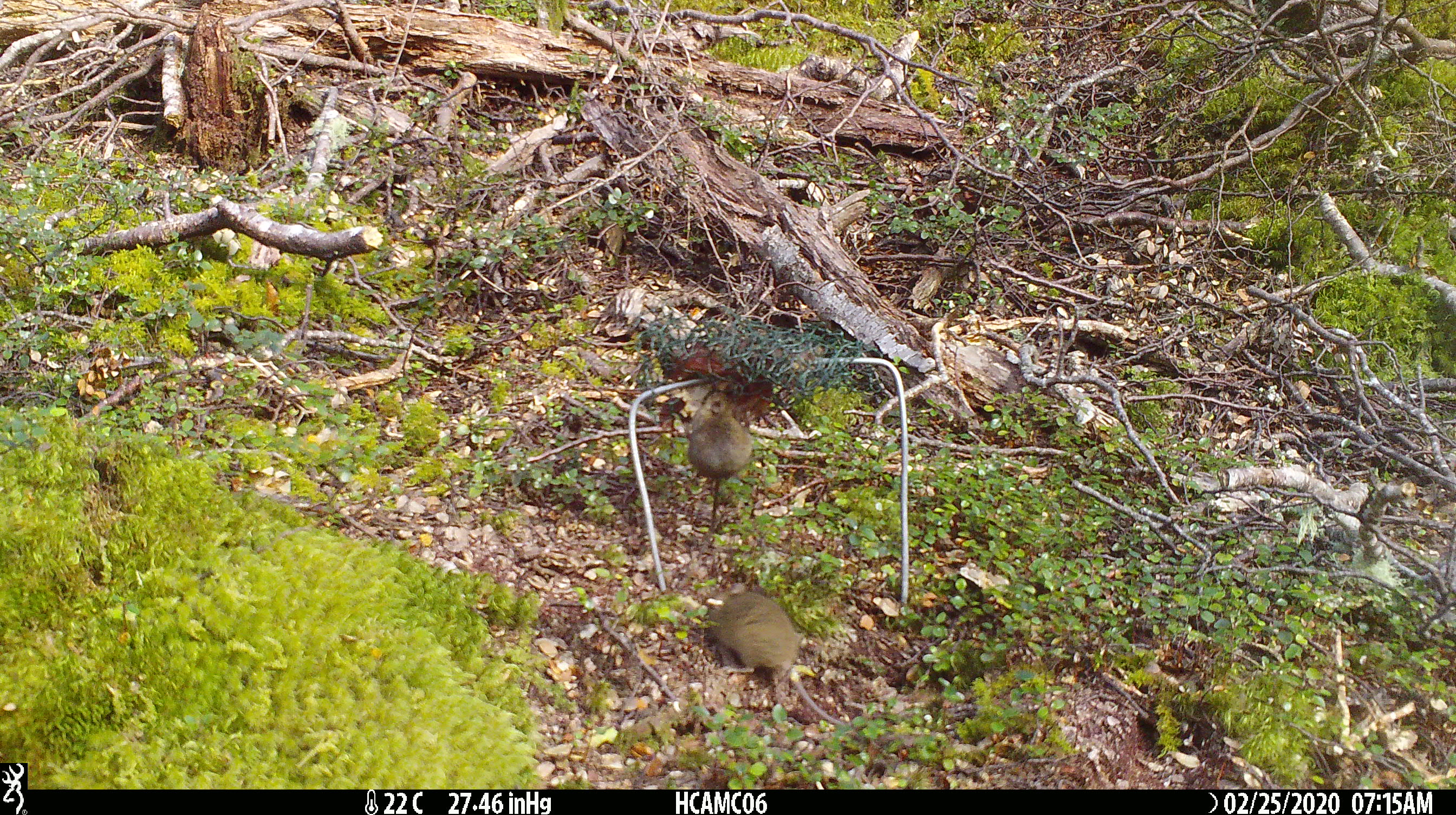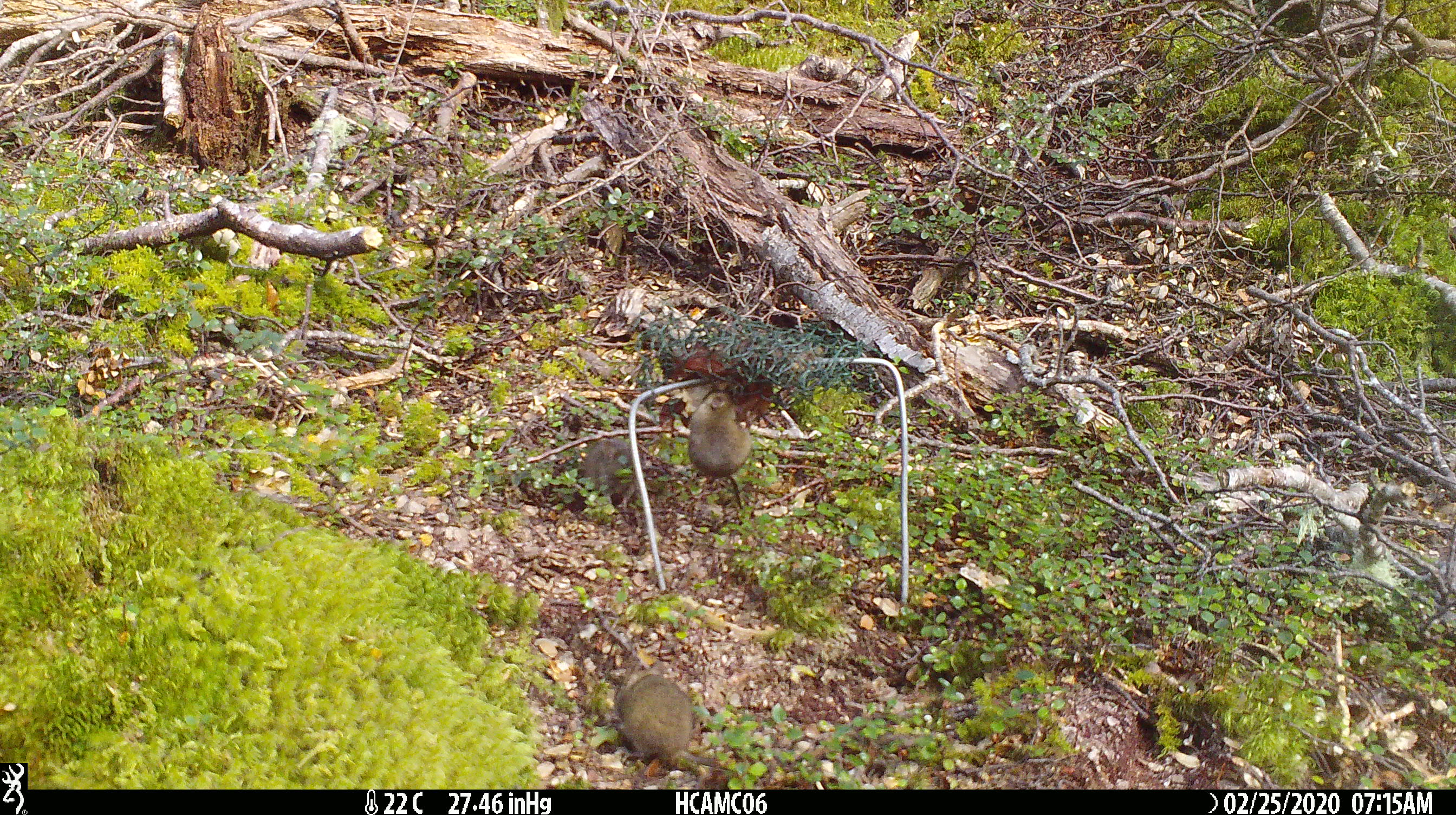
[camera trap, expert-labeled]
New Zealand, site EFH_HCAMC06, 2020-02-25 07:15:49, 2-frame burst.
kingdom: Animalia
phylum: Chordata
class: Mammalia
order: Rodentia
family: Muridae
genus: Mus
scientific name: Mus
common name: mouse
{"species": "mouse (Mus)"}